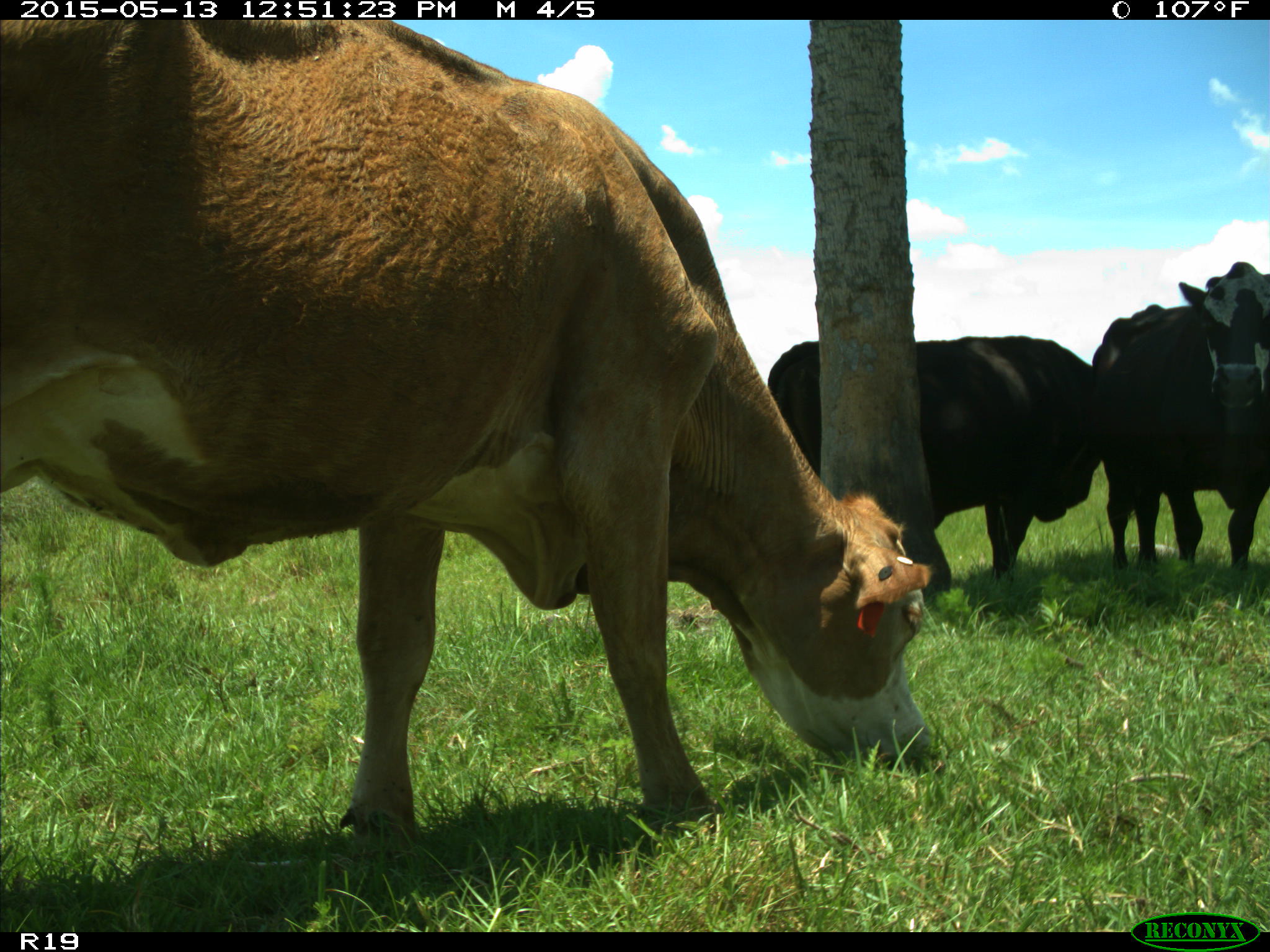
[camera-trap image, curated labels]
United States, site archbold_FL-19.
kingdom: Animalia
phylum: Chordata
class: Mammalia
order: Artiodactyla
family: Bovidae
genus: Bos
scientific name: Bos taurus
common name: domestic cow